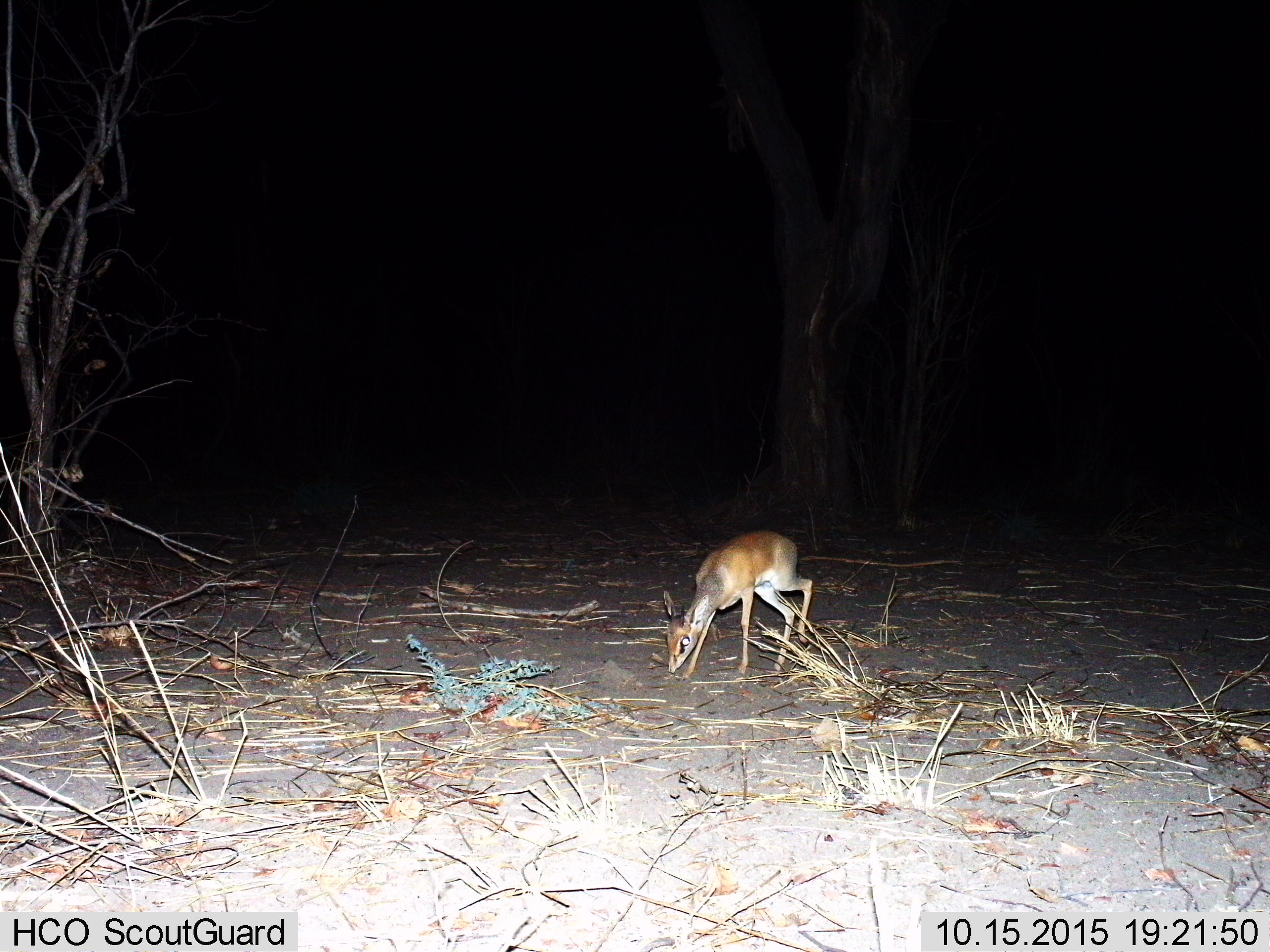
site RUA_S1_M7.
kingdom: Animalia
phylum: Chordata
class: Mammalia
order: Artiodactyla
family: Bovidae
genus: Madoqua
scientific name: Madoqua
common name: dik-dik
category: dikdik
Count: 1.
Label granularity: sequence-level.